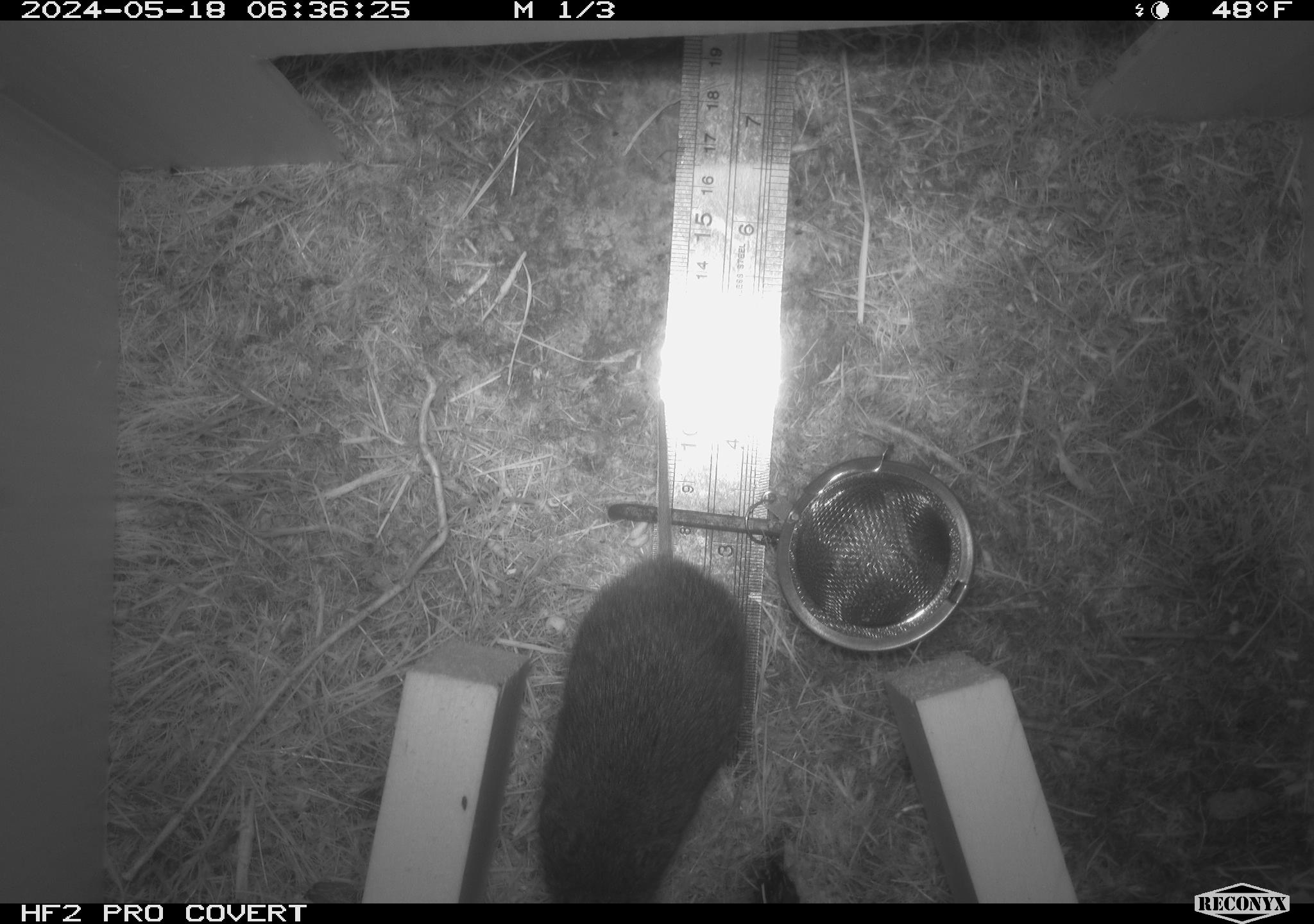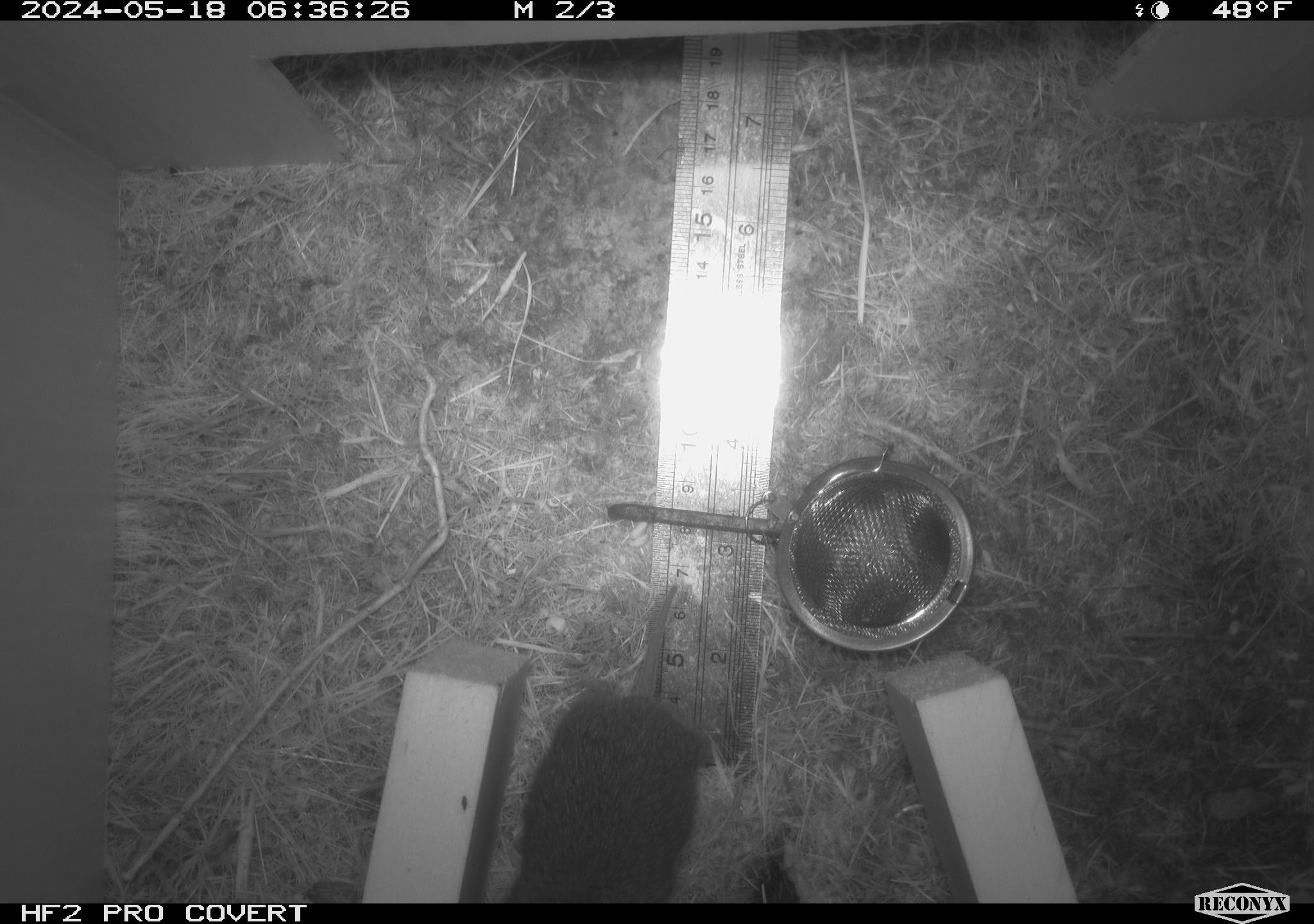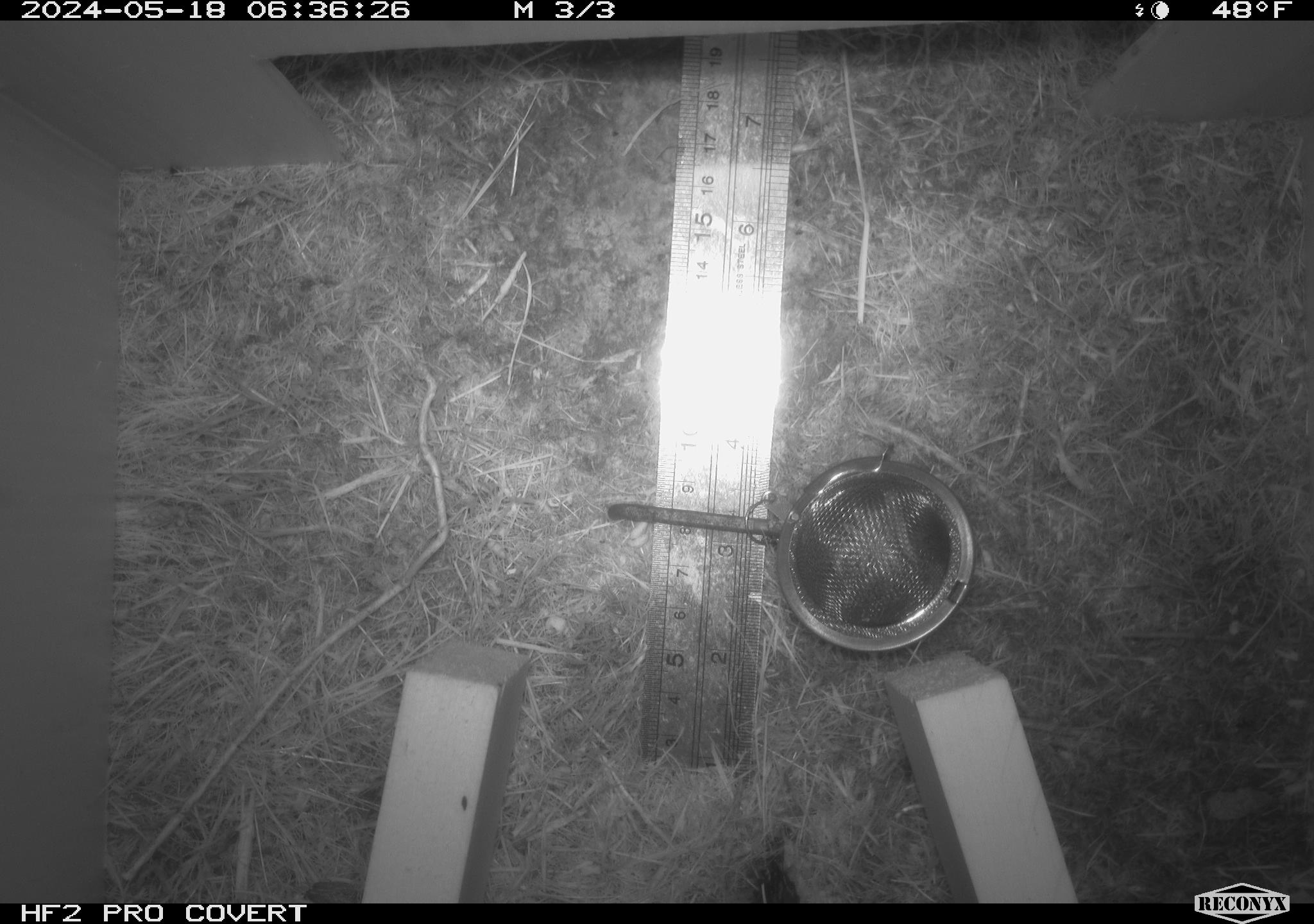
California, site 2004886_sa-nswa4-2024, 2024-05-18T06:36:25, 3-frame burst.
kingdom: Animalia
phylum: Chordata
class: Mammalia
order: Rodentia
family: Cricetidae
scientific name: Arvicolinae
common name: voles, lemmings, and muskrats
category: arvicolinae subfamily